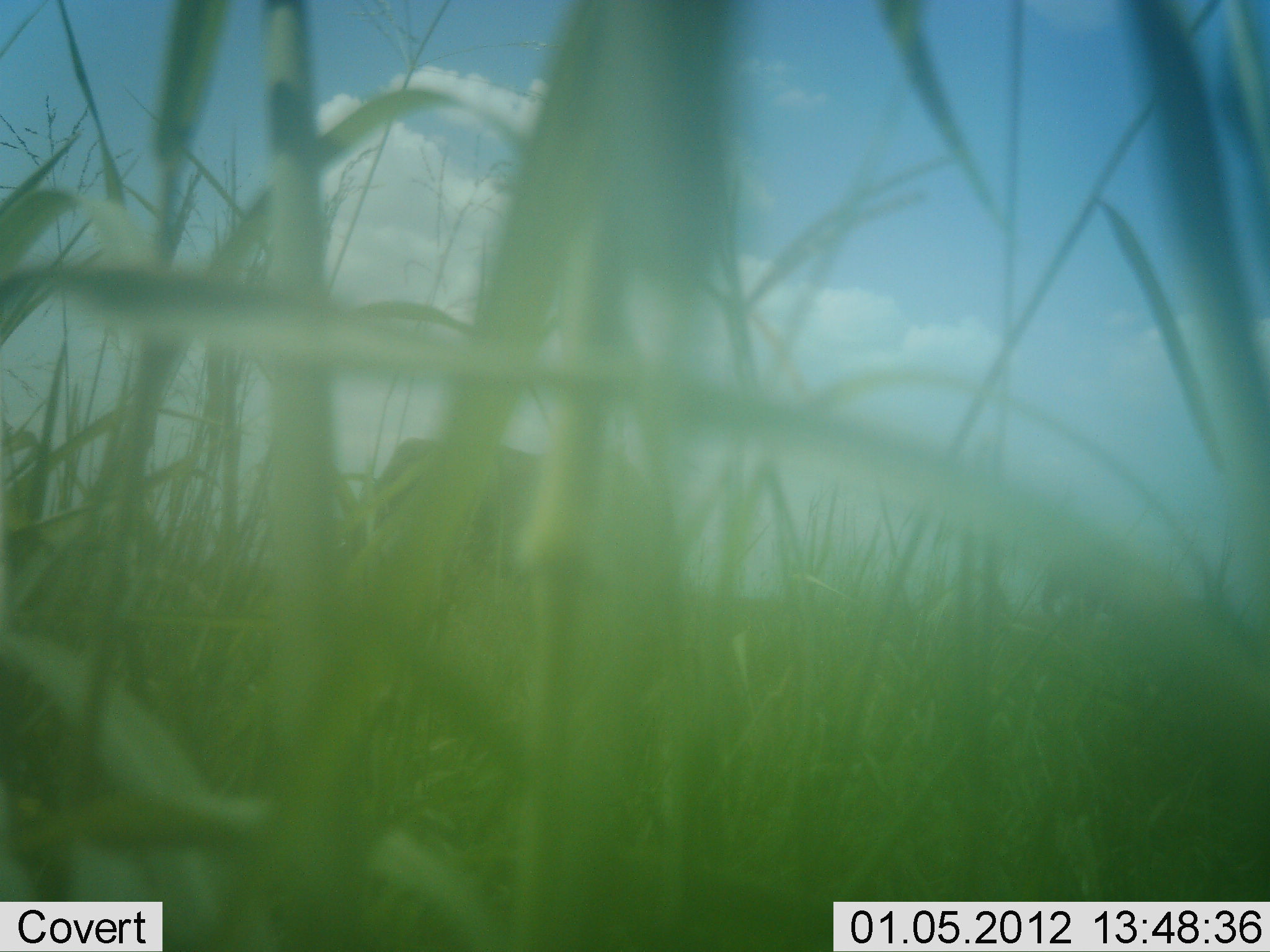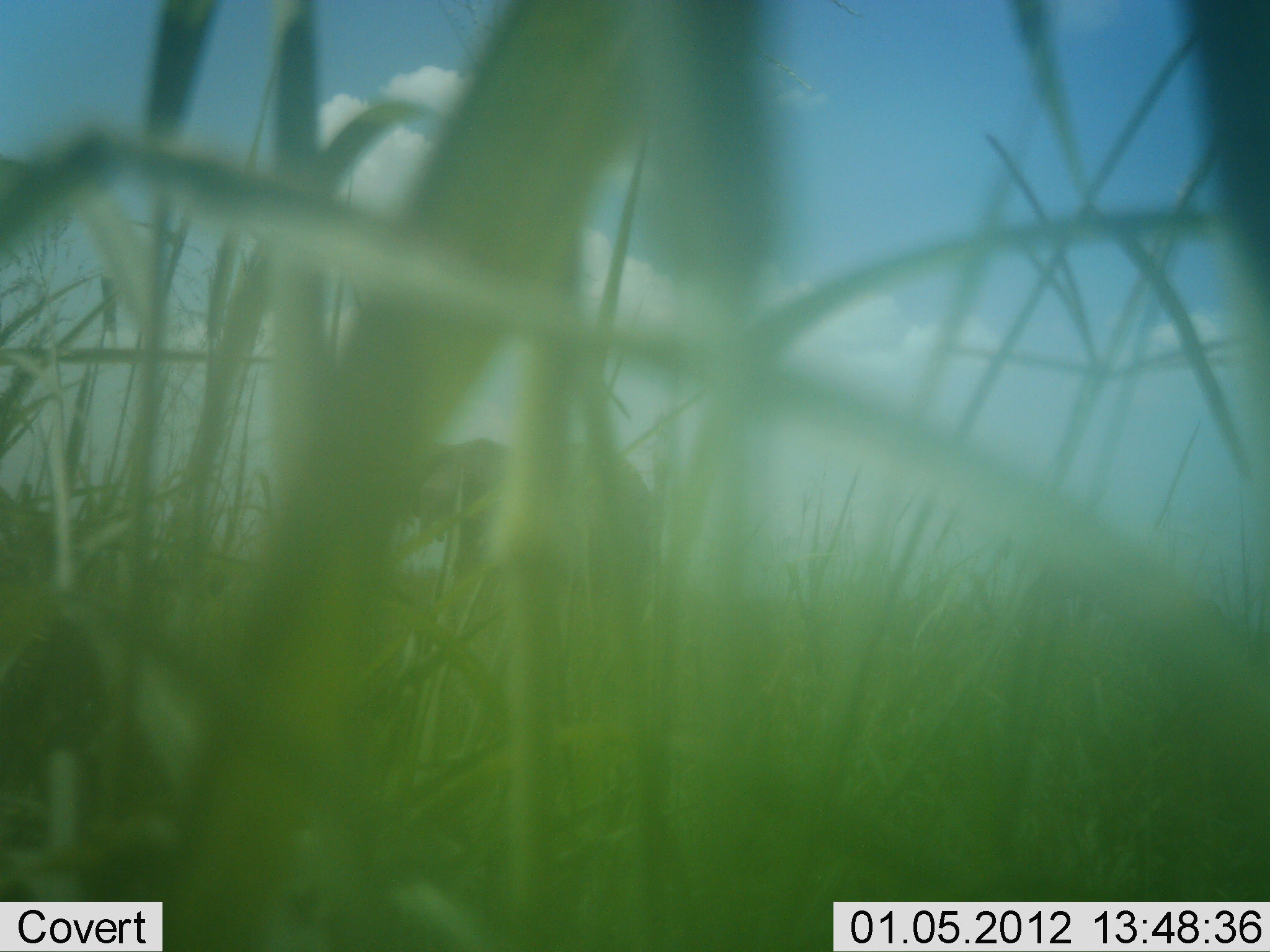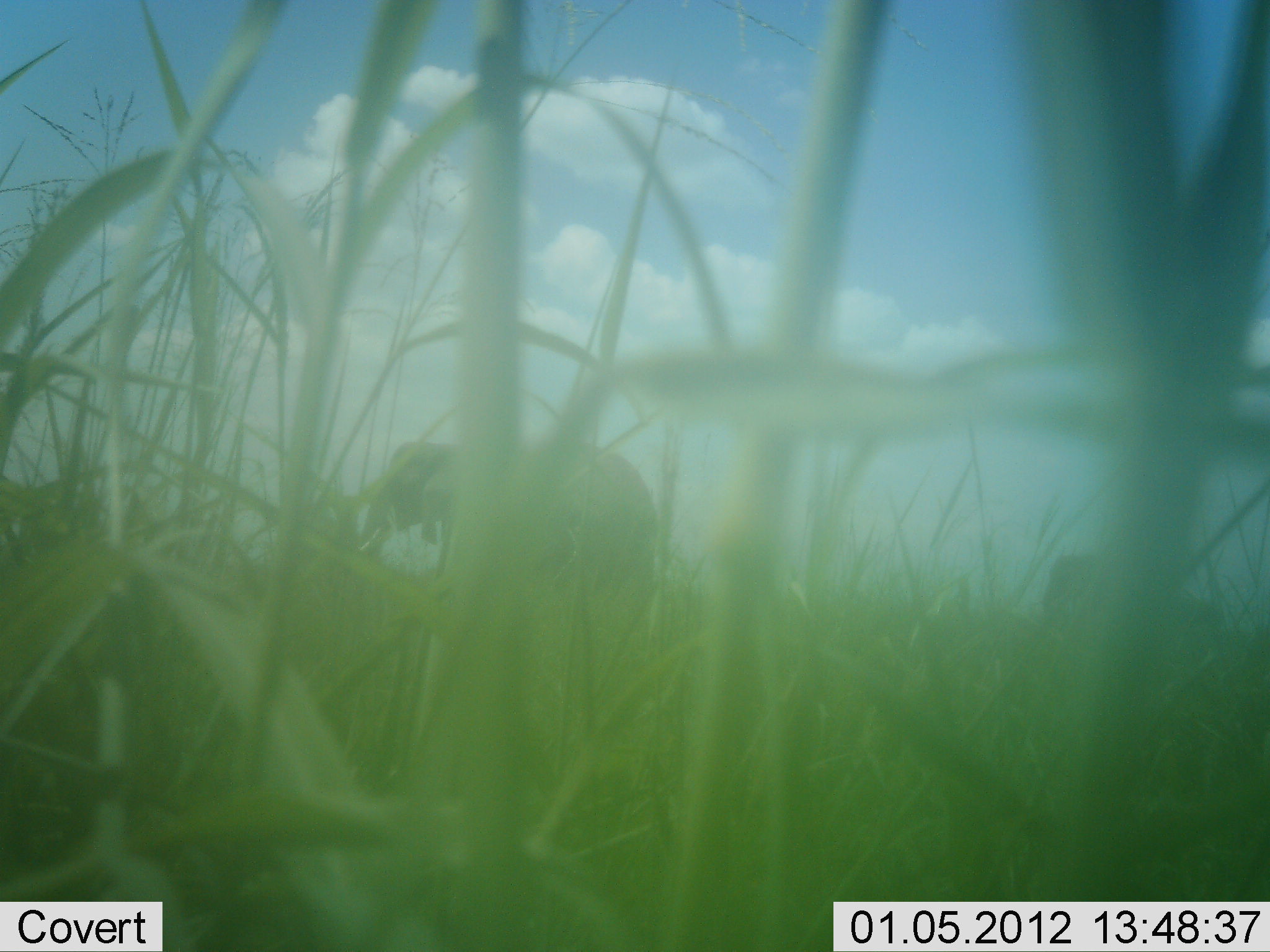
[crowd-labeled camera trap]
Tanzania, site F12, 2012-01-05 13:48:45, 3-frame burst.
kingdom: Animalia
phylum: Chordata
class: Mammalia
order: Proboscidea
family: Elephantidae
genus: Loxodonta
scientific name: Loxodonta africana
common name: african bush elephant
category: elephant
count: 2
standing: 93%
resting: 0%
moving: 14%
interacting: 0%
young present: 0%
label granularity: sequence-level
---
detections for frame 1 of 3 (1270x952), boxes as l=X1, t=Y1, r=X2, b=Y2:
animal: l=365, t=435, r=667, b=618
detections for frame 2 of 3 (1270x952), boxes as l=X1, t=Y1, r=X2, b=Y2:
animal: l=395, t=430, r=659, b=651; l=1157, t=0, r=1269, b=292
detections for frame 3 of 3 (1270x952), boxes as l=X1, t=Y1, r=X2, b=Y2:
animal: l=1040, t=3, r=1269, b=868; l=352, t=431, r=664, b=631